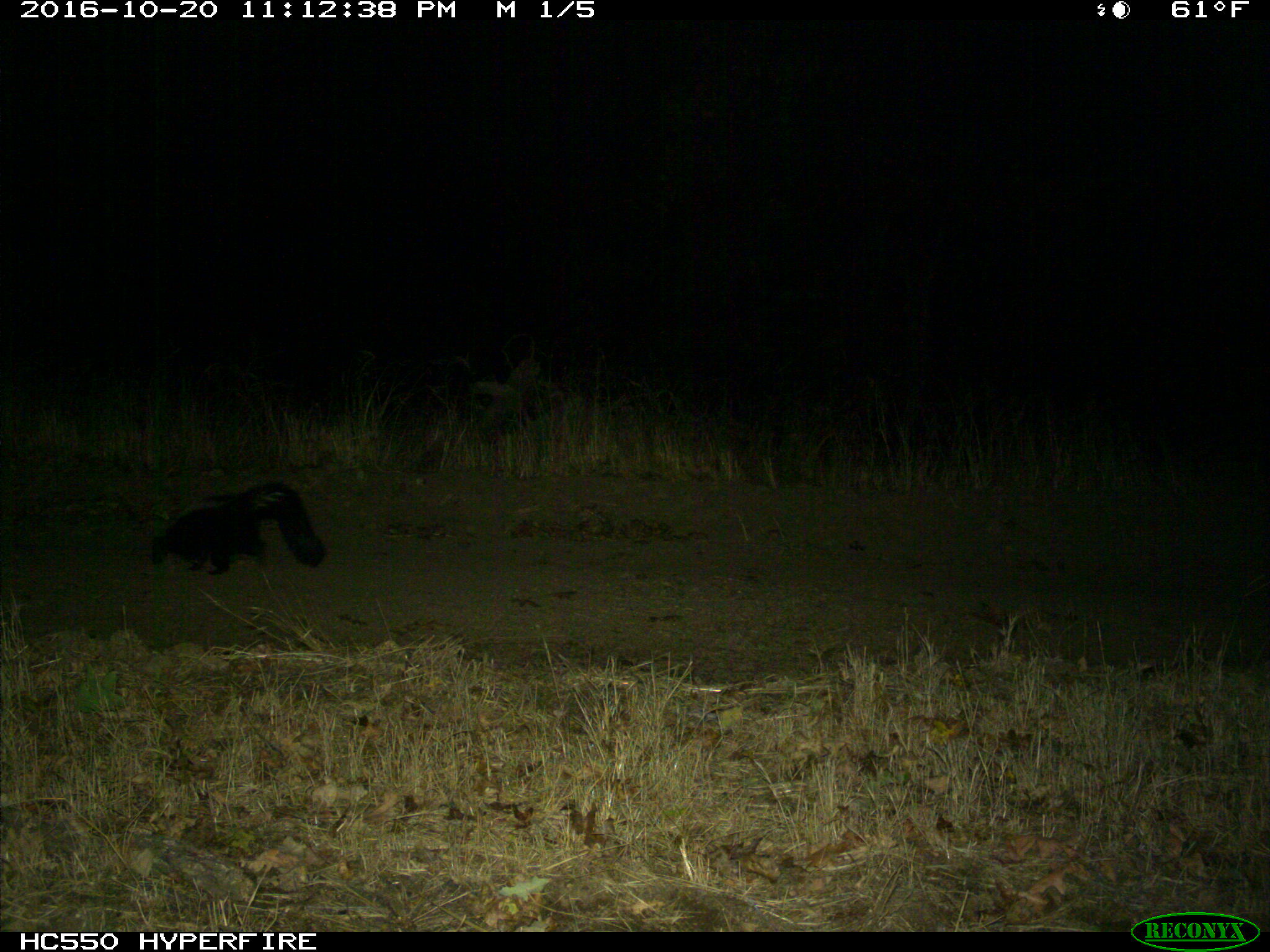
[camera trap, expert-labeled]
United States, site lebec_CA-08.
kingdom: Animalia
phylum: Chordata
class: Mammalia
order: Carnivora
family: Mephitidae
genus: Mephitis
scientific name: Mephitis mephitis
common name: striped skunk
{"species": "Mephitis mephitis (striped skunk)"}